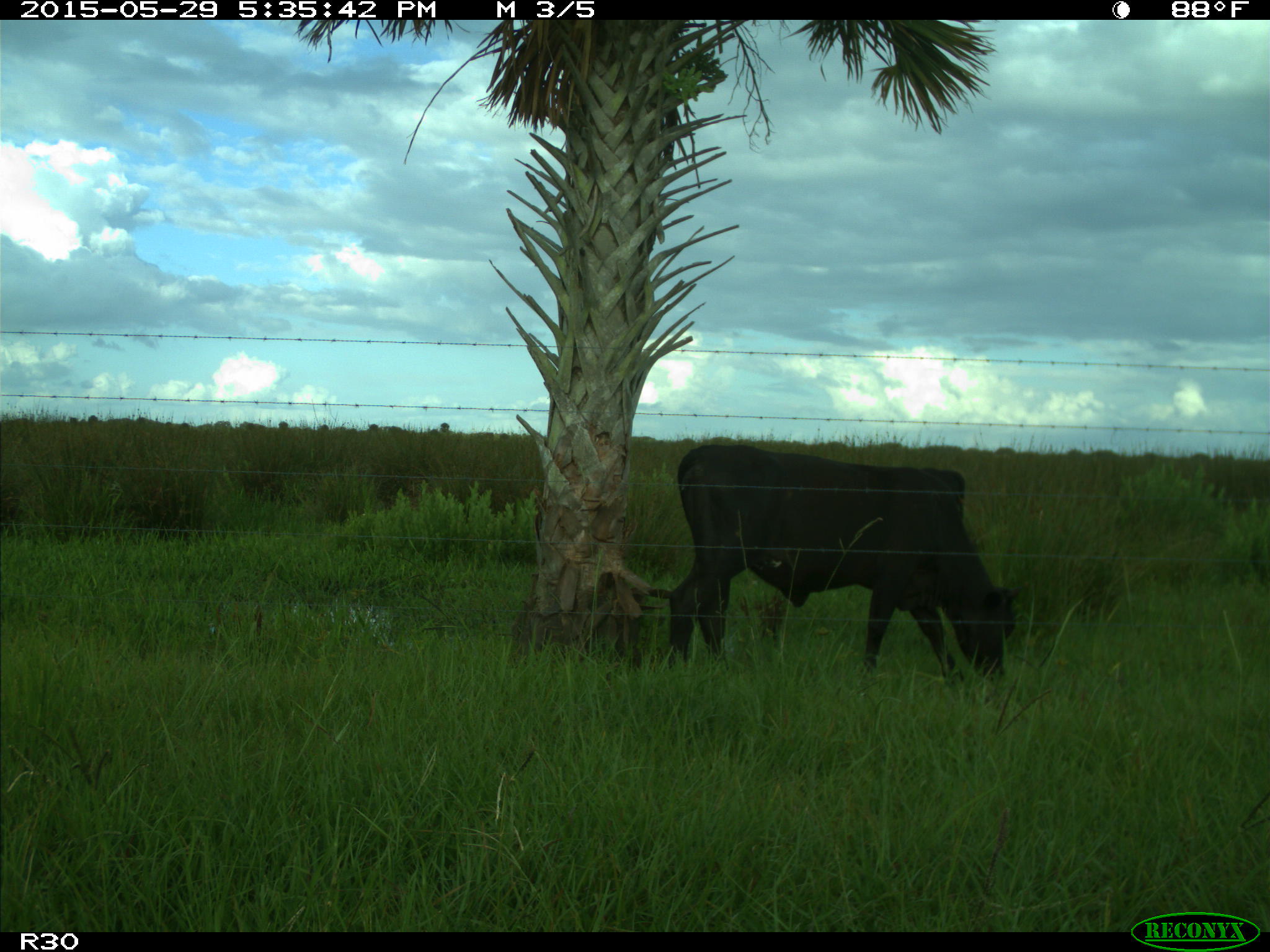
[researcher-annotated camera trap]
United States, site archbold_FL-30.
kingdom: Animalia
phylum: Chordata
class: Mammalia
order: Artiodactyla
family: Bovidae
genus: Bos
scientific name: Bos taurus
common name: domestic cow